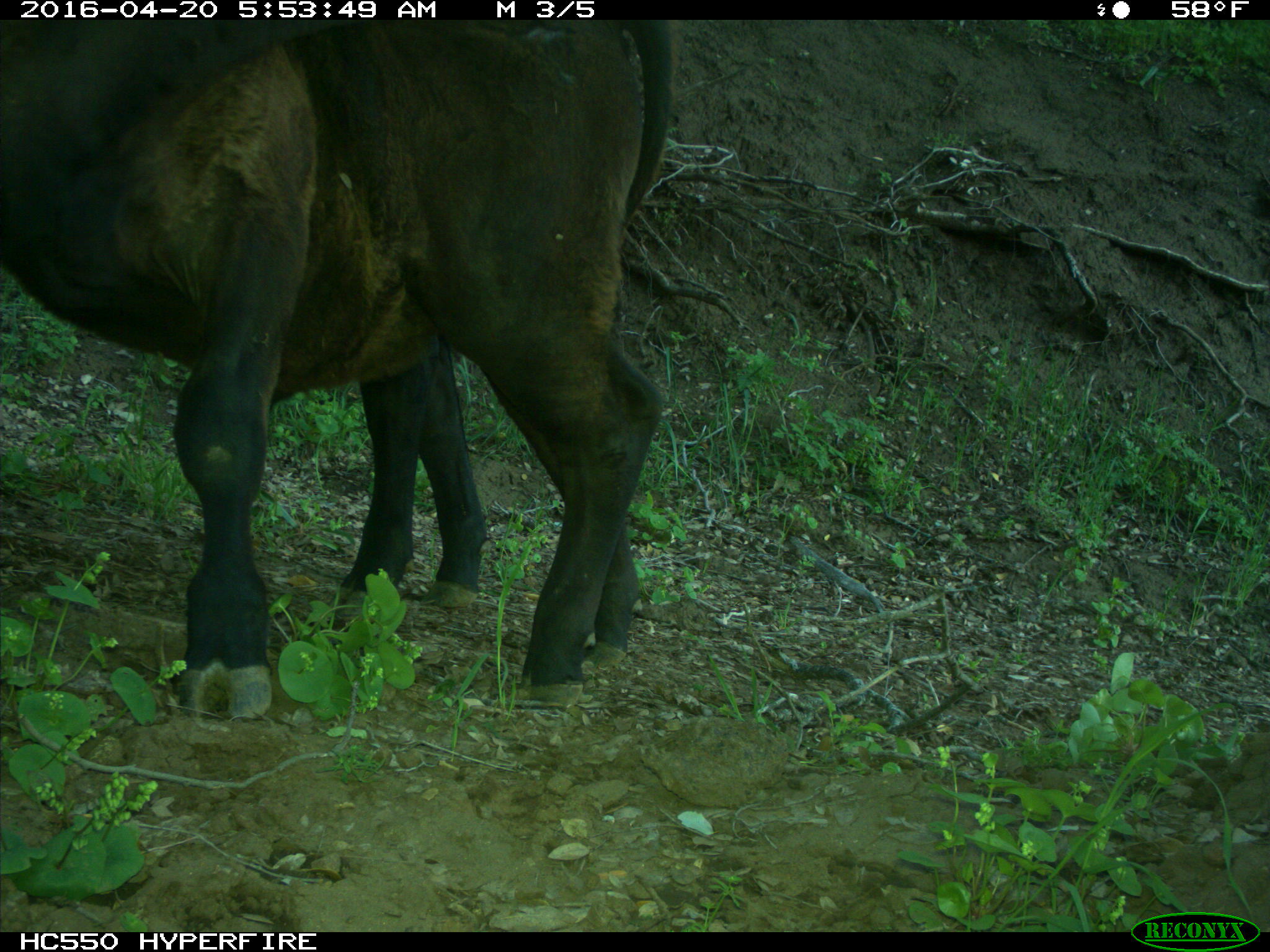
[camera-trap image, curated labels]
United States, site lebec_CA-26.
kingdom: Animalia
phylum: Chordata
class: Mammalia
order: Artiodactyla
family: Bovidae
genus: Bos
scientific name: Bos taurus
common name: domestic cow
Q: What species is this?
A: Bos taurus (domestic cow).